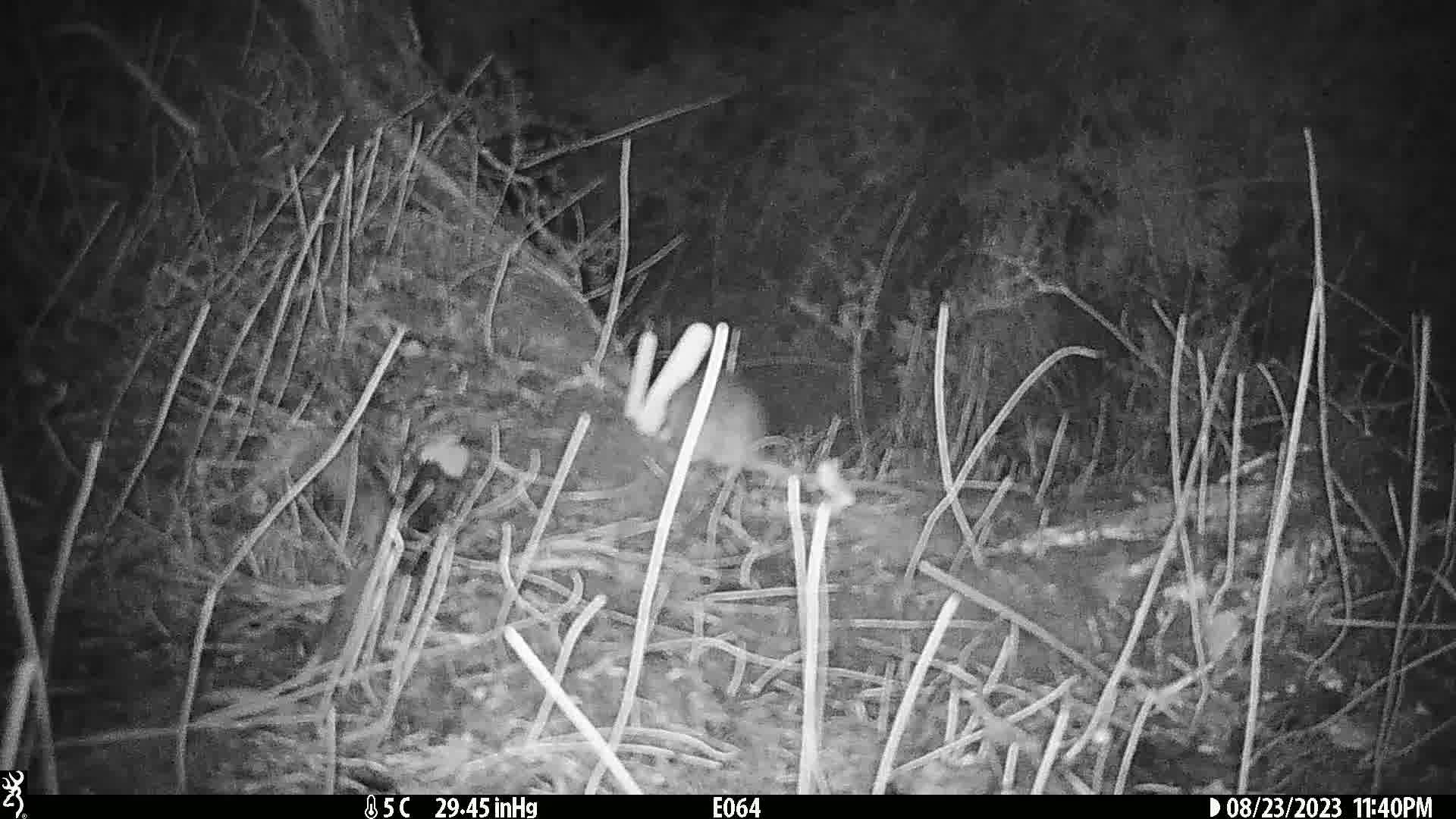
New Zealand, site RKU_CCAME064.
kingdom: Animalia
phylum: Chordata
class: Mammalia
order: Rodentia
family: Muridae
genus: Rattus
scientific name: Rattus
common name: rat